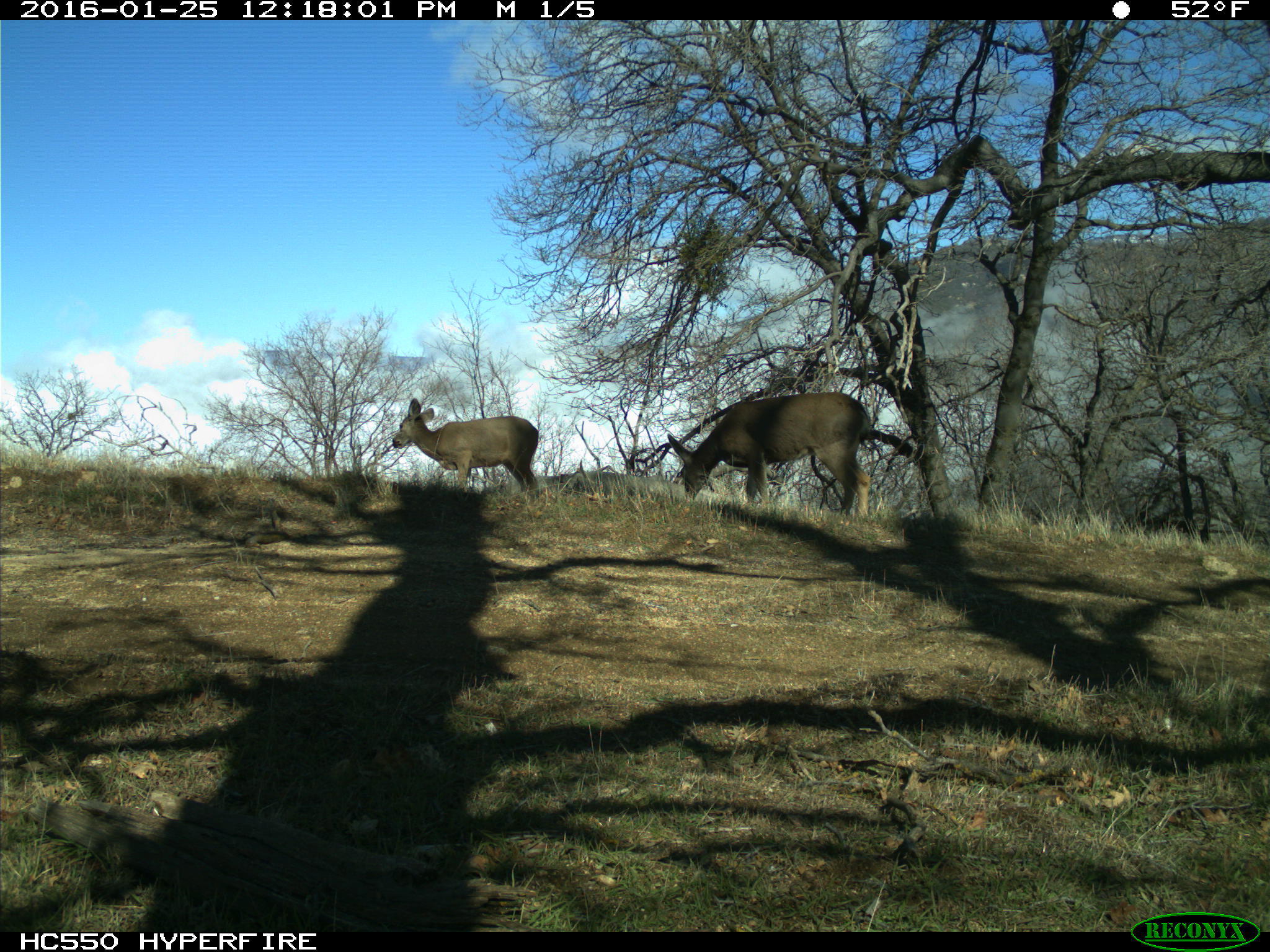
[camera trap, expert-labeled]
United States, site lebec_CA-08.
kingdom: Animalia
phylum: Chordata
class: Mammalia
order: Artiodactyla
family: Cervidae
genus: Odocoileus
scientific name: Odocoileus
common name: deer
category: unidentified deer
Unidentified deer (deer) (Odocoileus).